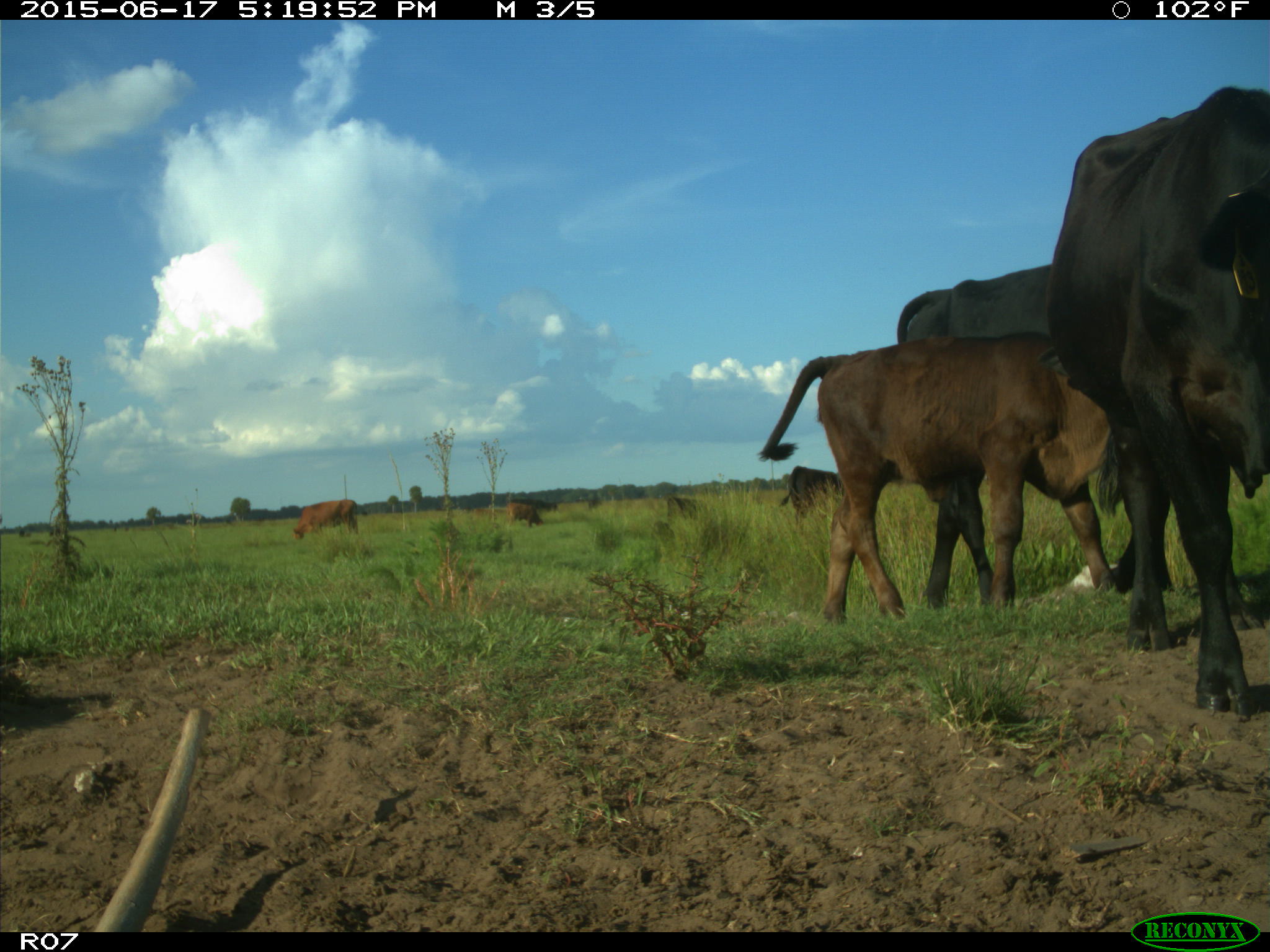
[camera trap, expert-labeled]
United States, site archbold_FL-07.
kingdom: Animalia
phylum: Chordata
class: Mammalia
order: Artiodactyla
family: Bovidae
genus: Bos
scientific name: Bos taurus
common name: domestic cow